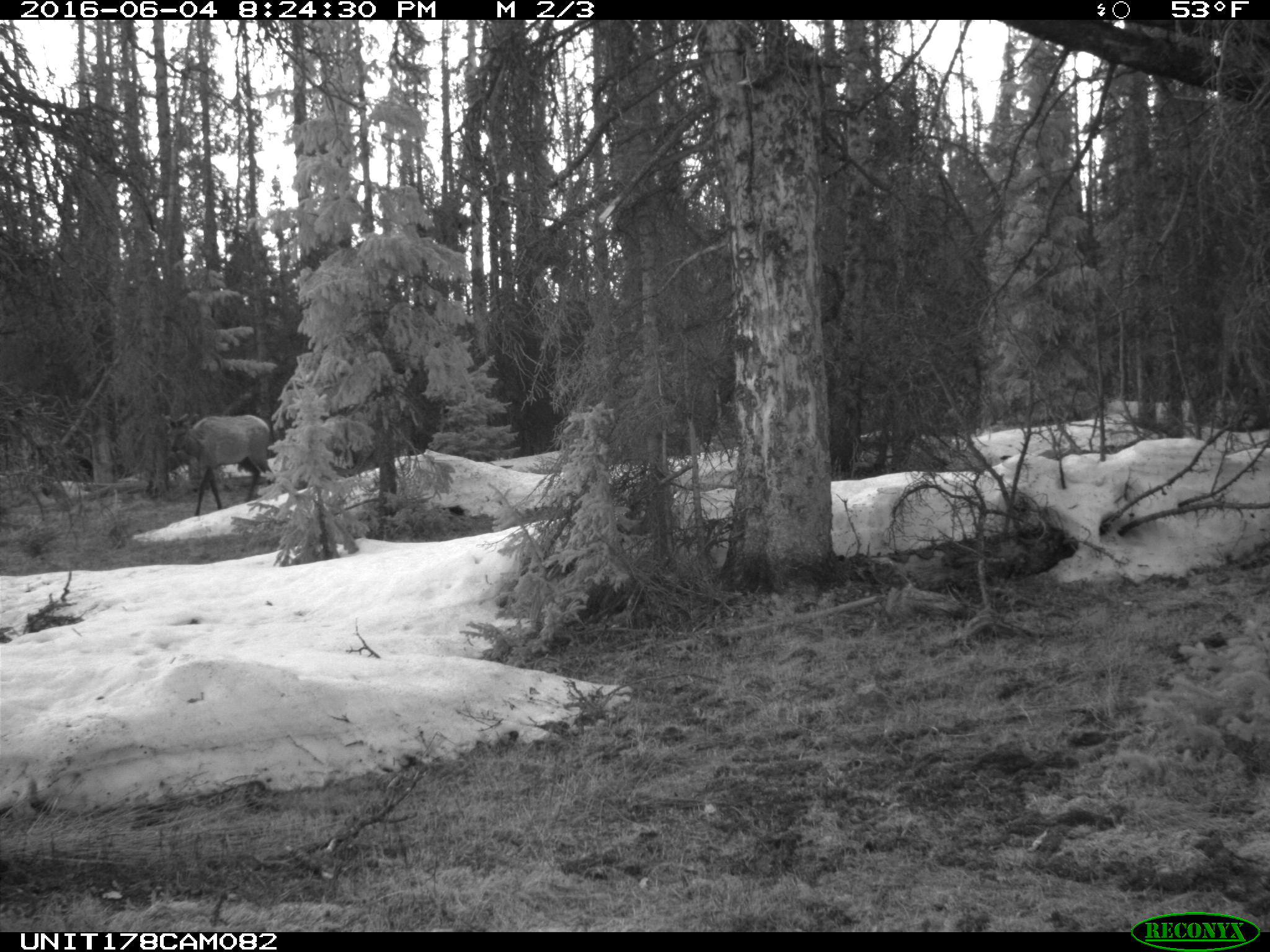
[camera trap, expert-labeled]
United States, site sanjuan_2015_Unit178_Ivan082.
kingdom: Animalia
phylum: Chordata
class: Mammalia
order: Artiodactyla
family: Cervidae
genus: Cervus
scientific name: Cervus elaphus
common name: red deer